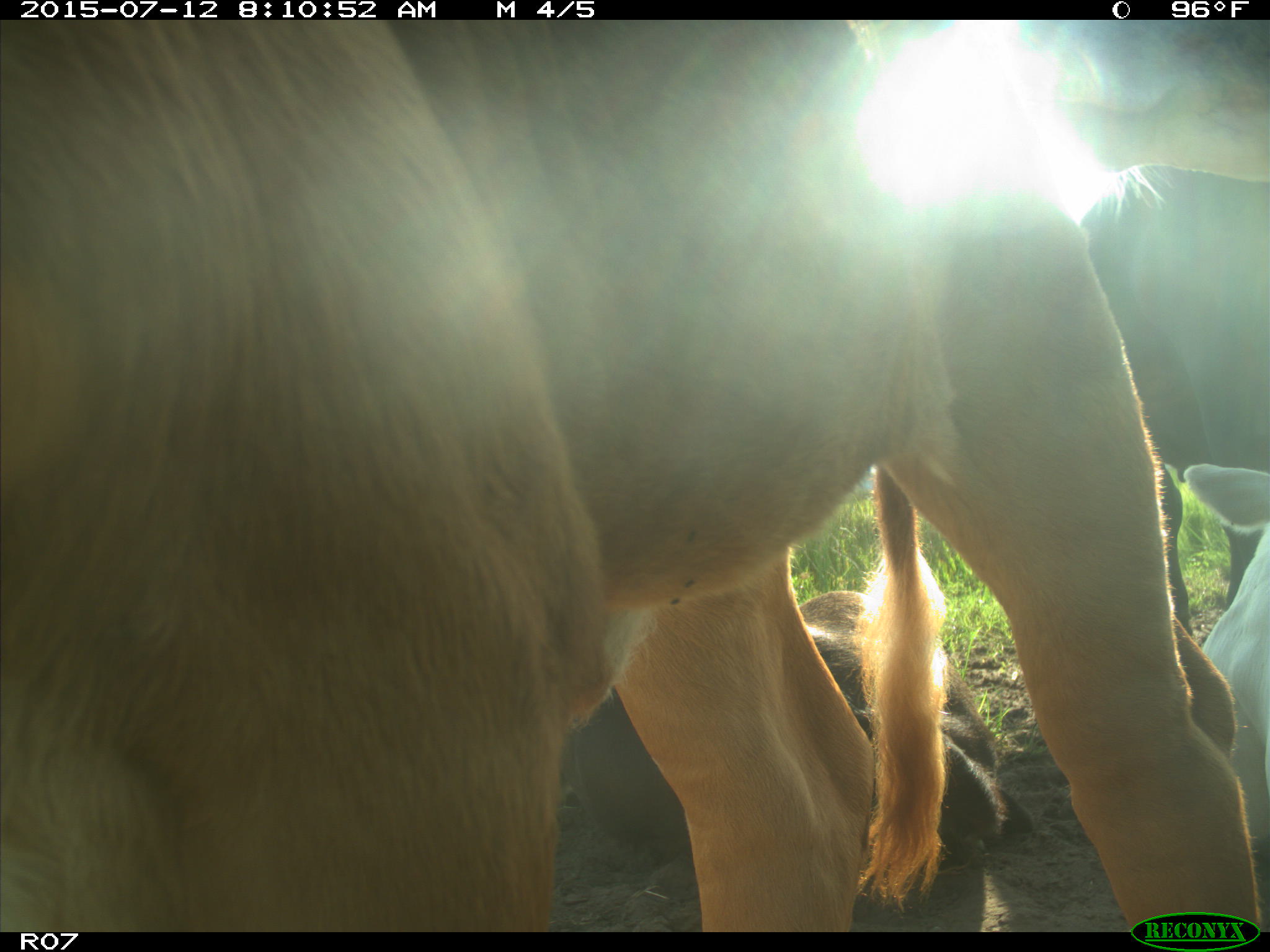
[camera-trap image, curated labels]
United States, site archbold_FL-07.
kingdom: Animalia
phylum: Chordata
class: Mammalia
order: Artiodactyla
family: Bovidae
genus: Bos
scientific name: Bos taurus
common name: domestic cow